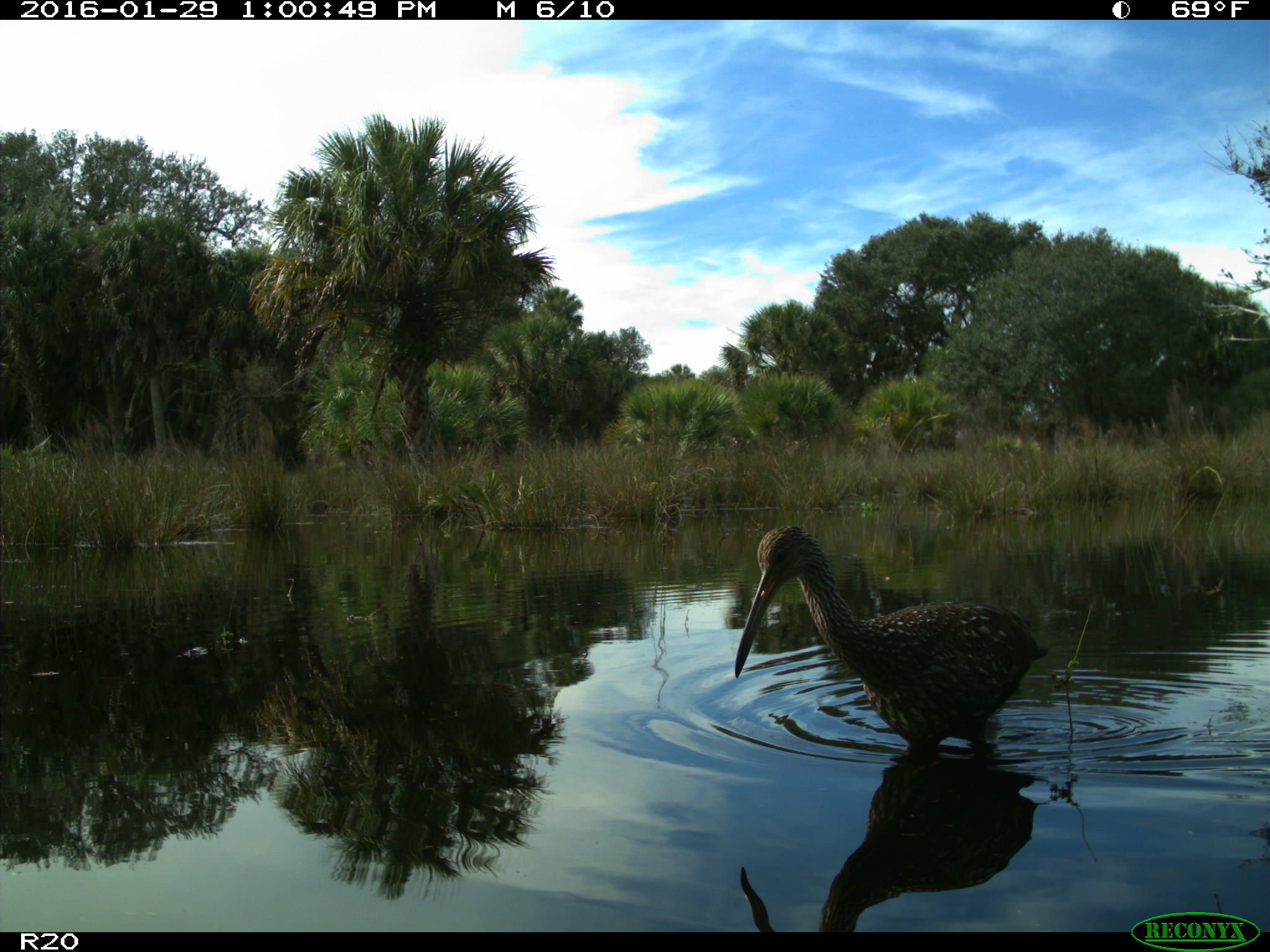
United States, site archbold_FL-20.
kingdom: Animalia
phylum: Chordata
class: Aves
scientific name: Aves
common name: birds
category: unidentified bird